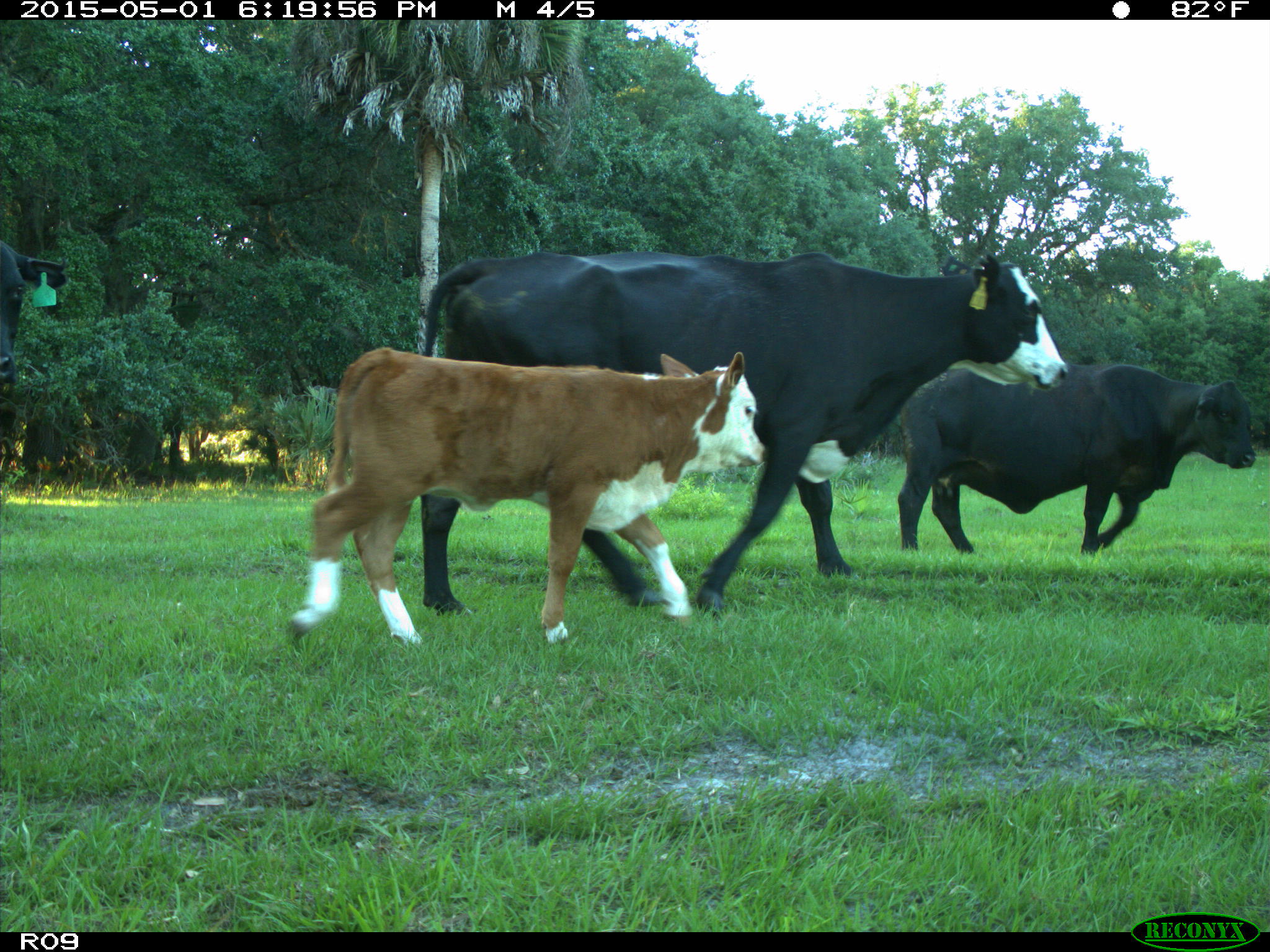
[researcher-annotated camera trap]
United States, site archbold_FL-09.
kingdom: Animalia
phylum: Chordata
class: Mammalia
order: Artiodactyla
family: Bovidae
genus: Bos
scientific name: Bos taurus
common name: domestic cow